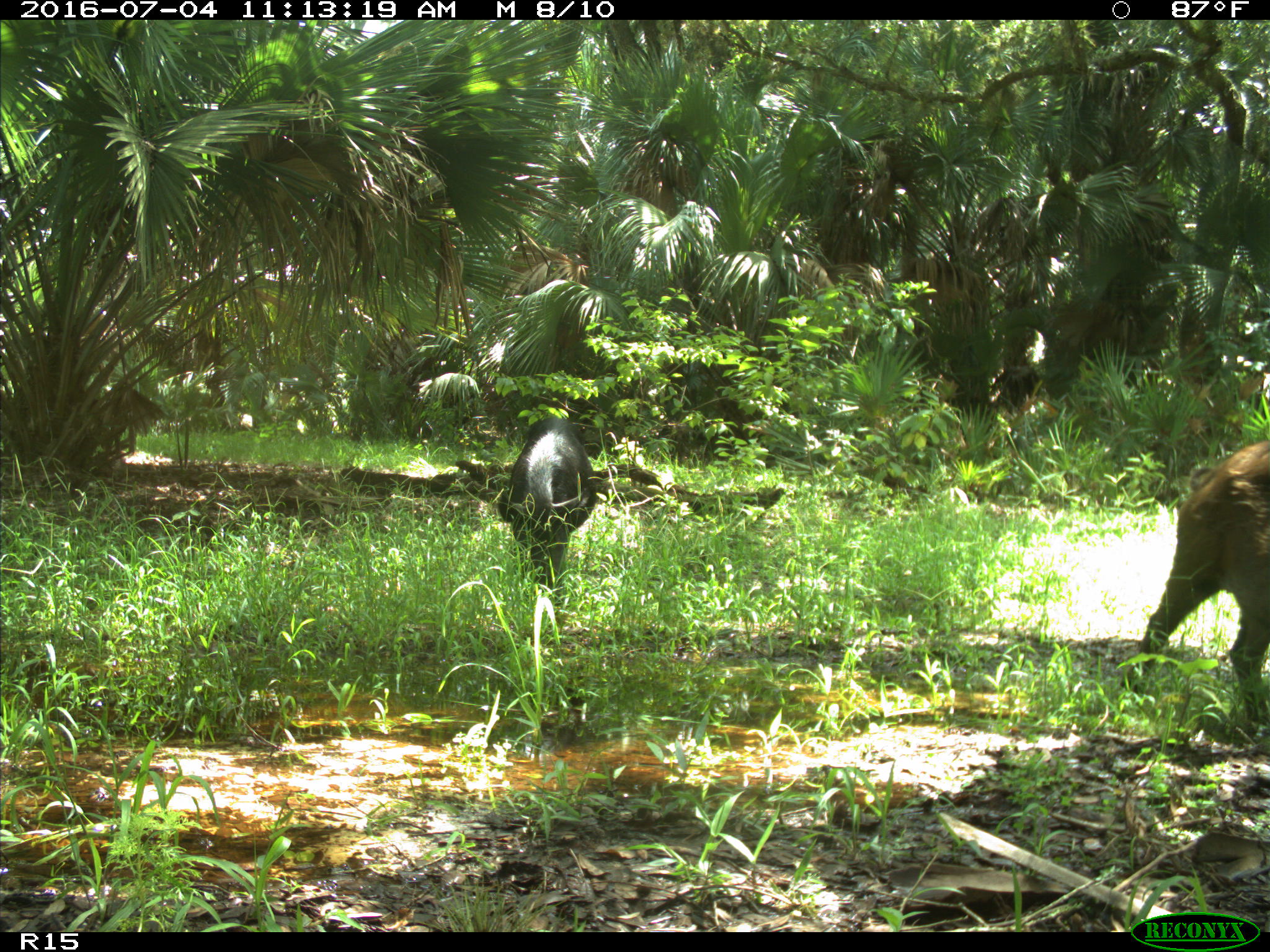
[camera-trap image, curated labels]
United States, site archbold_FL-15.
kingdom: Animalia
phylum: Chordata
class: Mammalia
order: Artiodactyla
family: Suidae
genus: Sus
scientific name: Sus scrofa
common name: wild boar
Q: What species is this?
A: Sus scrofa (wild boar).